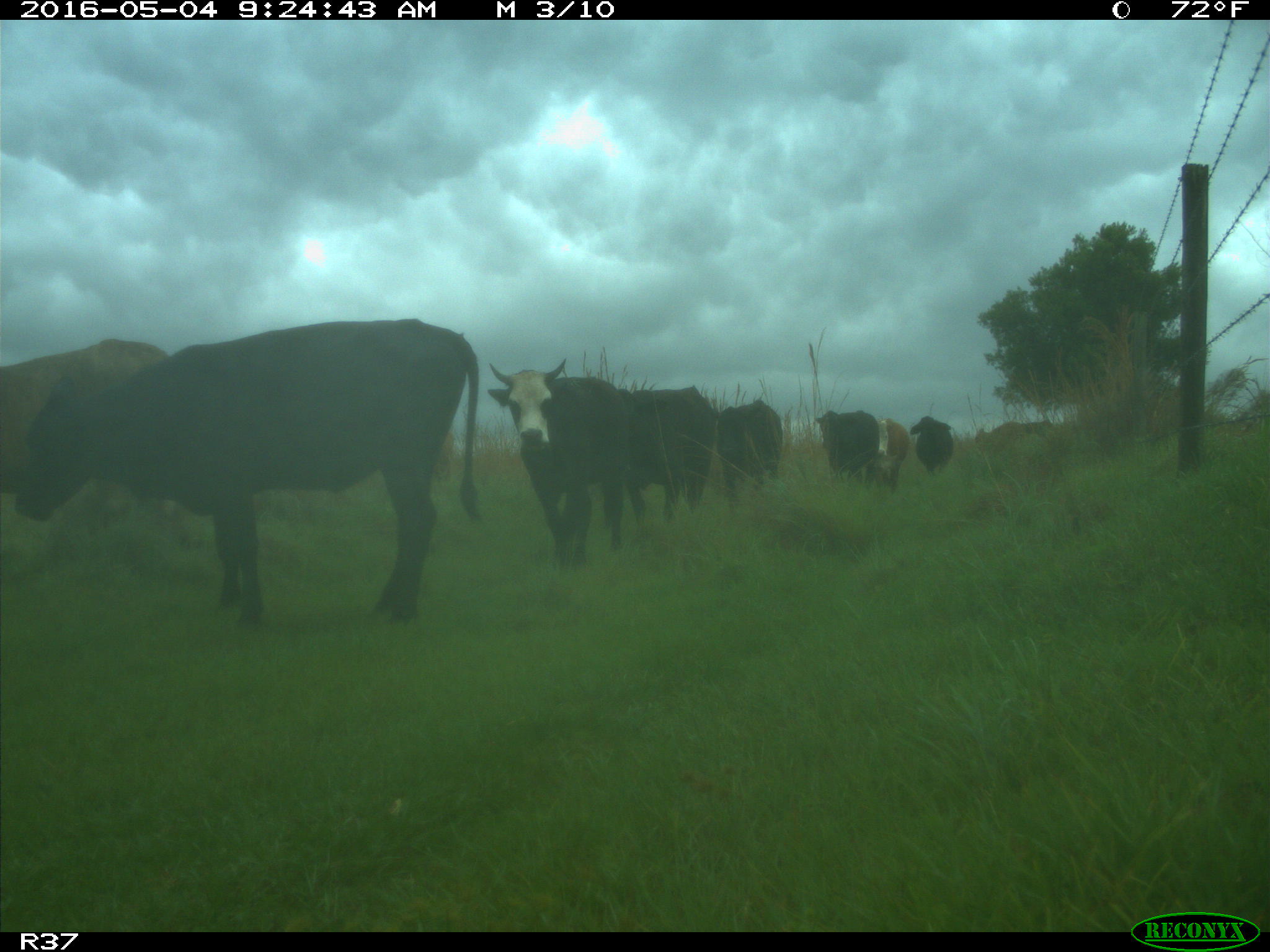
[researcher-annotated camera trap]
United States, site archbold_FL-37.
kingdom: Animalia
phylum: Chordata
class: Mammalia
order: Artiodactyla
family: Bovidae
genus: Bos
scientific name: Bos taurus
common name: domestic cow